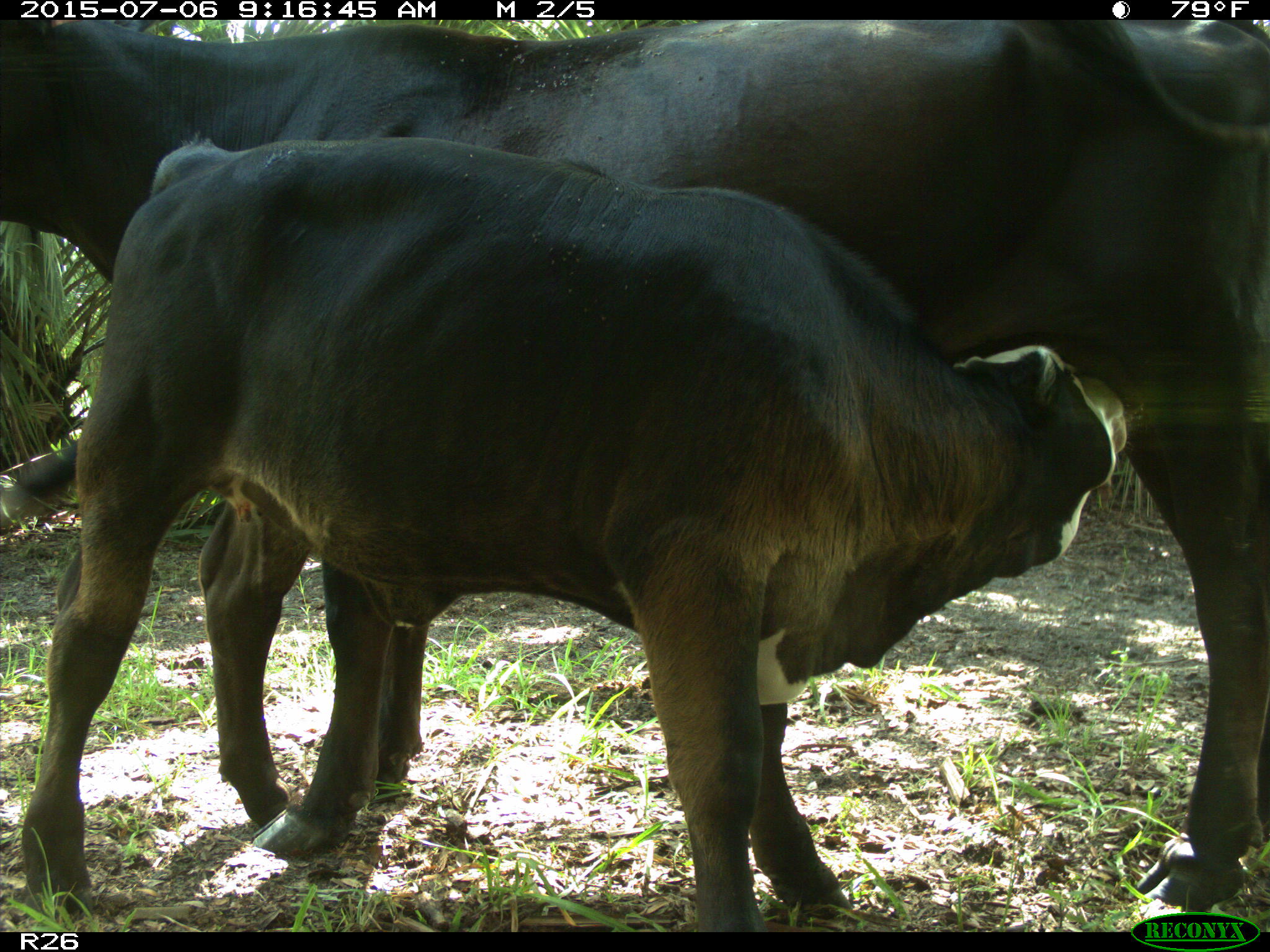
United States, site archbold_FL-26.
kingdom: Animalia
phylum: Chordata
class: Mammalia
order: Artiodactyla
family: Bovidae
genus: Bos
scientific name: Bos taurus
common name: domestic cow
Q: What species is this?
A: Bos taurus (domestic cow).